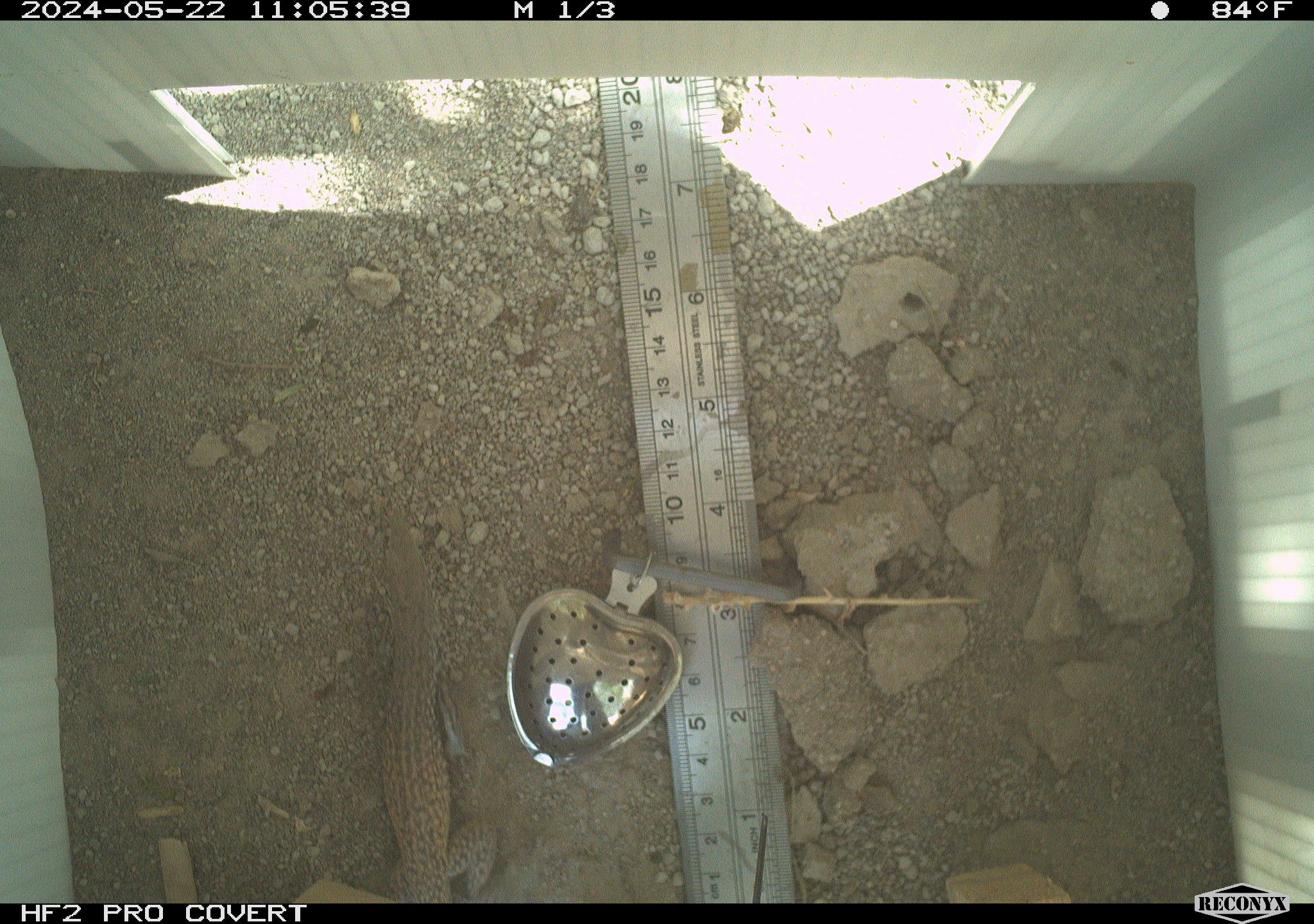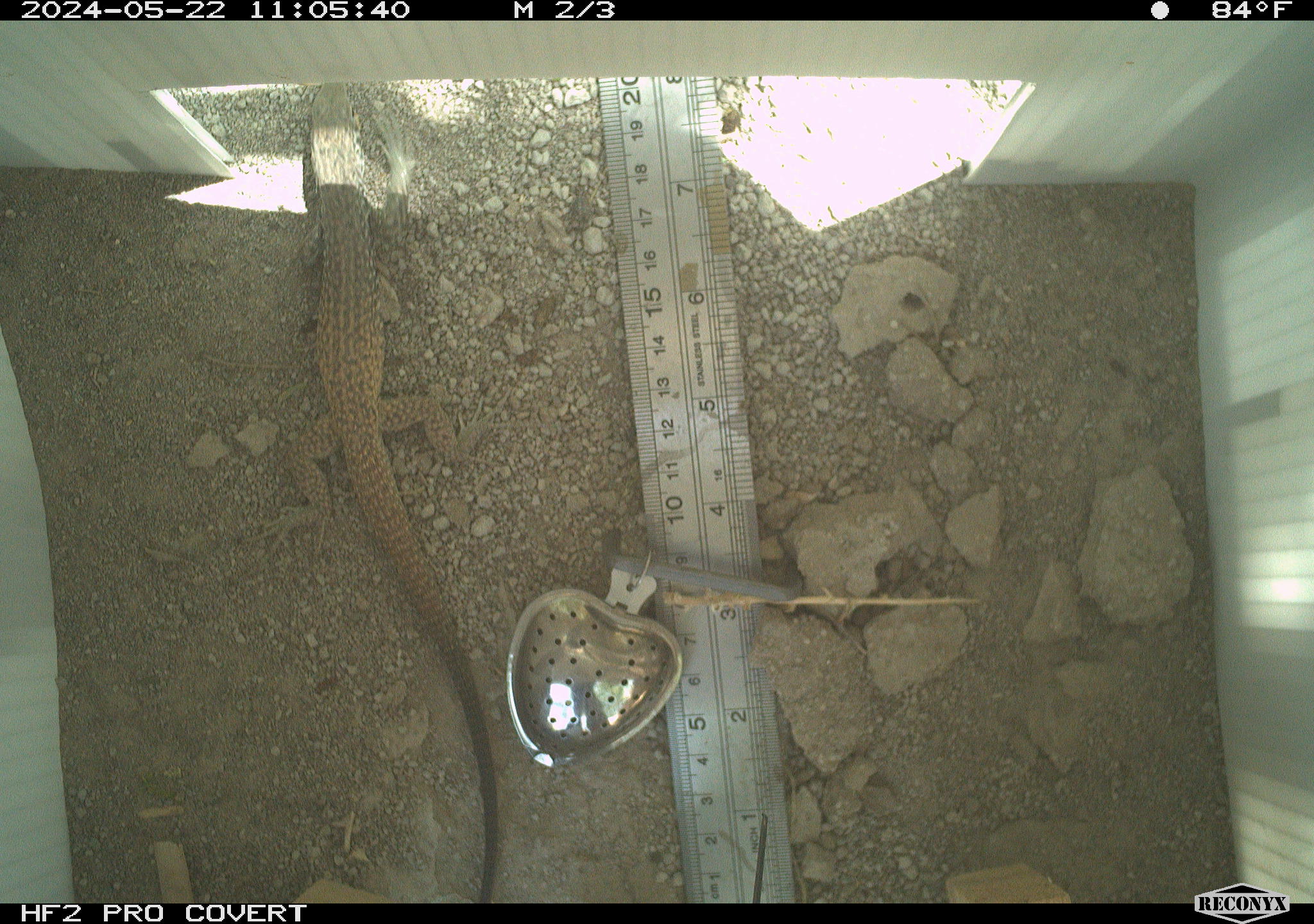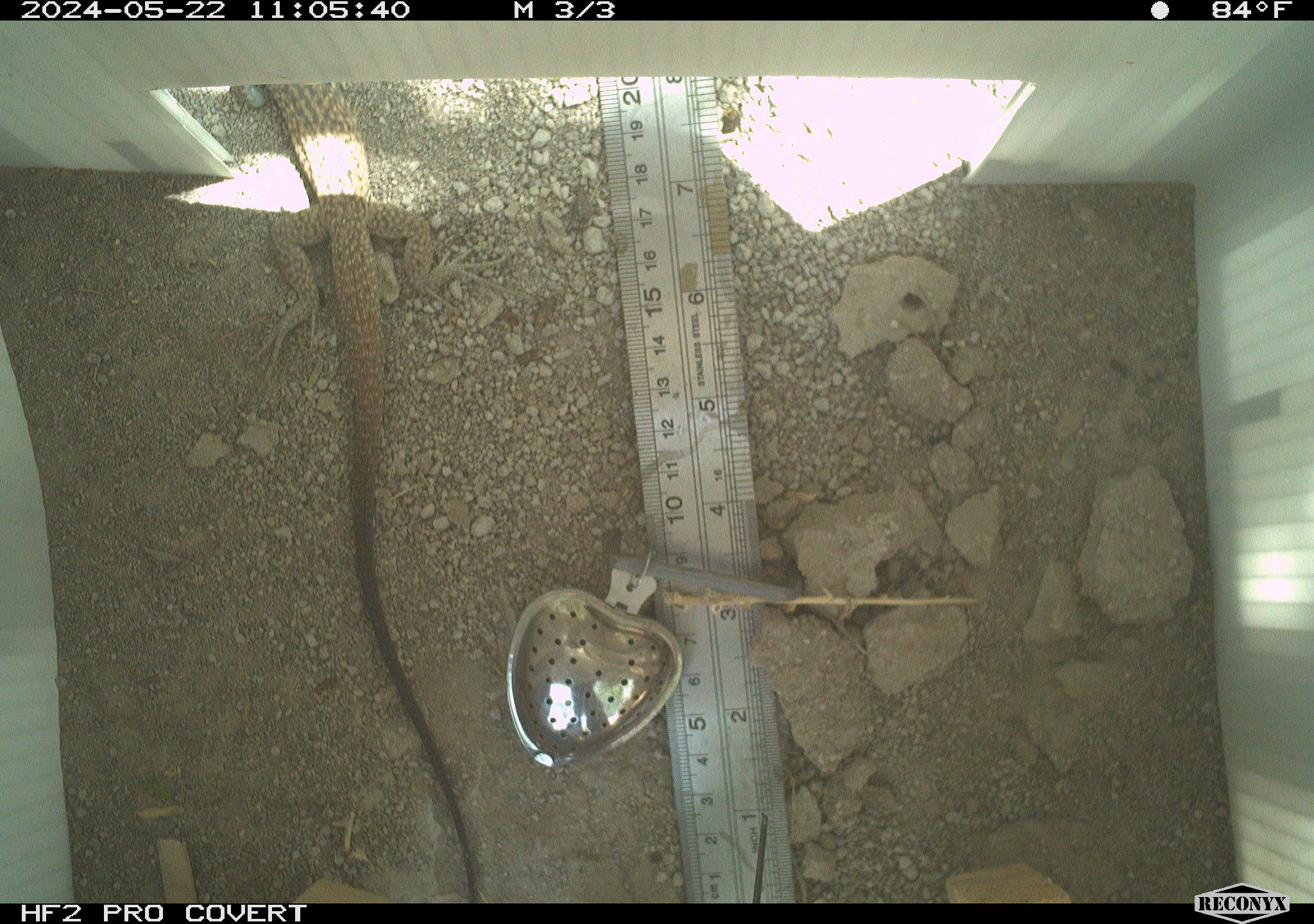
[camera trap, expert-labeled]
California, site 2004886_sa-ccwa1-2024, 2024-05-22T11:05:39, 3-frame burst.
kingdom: Animalia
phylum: Chordata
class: Reptilia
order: Squamata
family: Teiidae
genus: Aspidoscelis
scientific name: Aspidoscelis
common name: whiptail lizards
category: aspidoscelis species